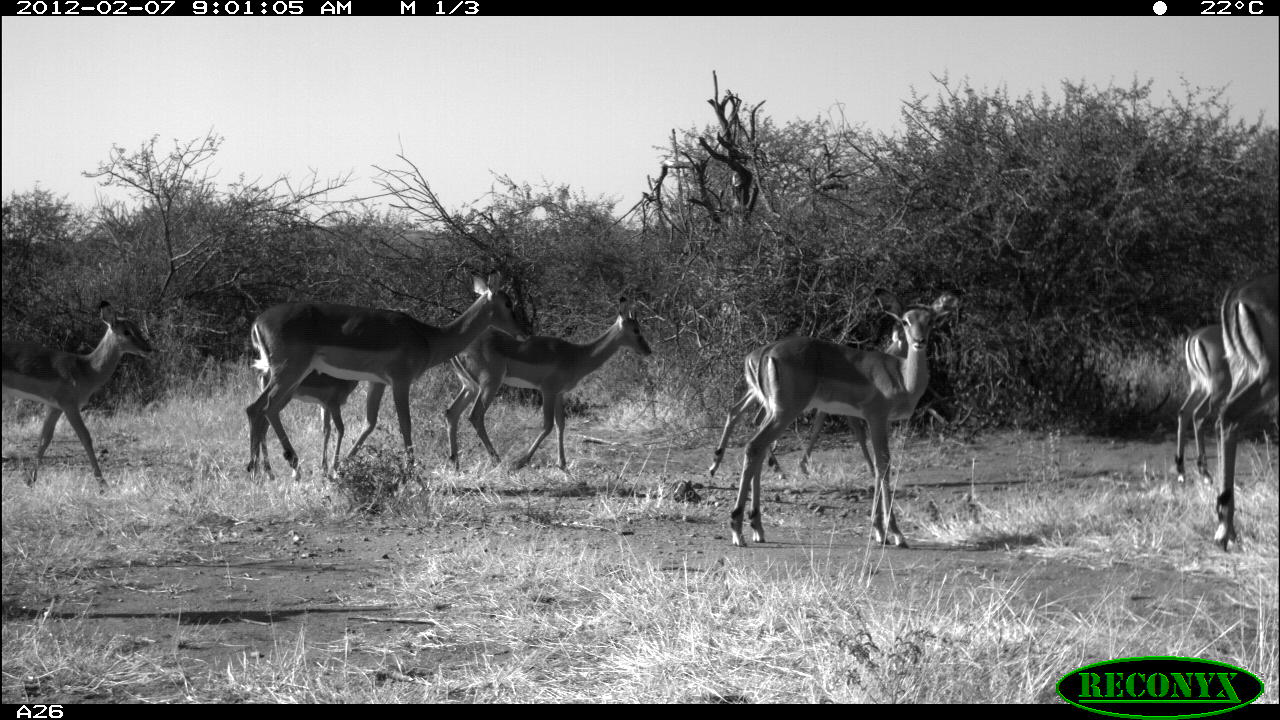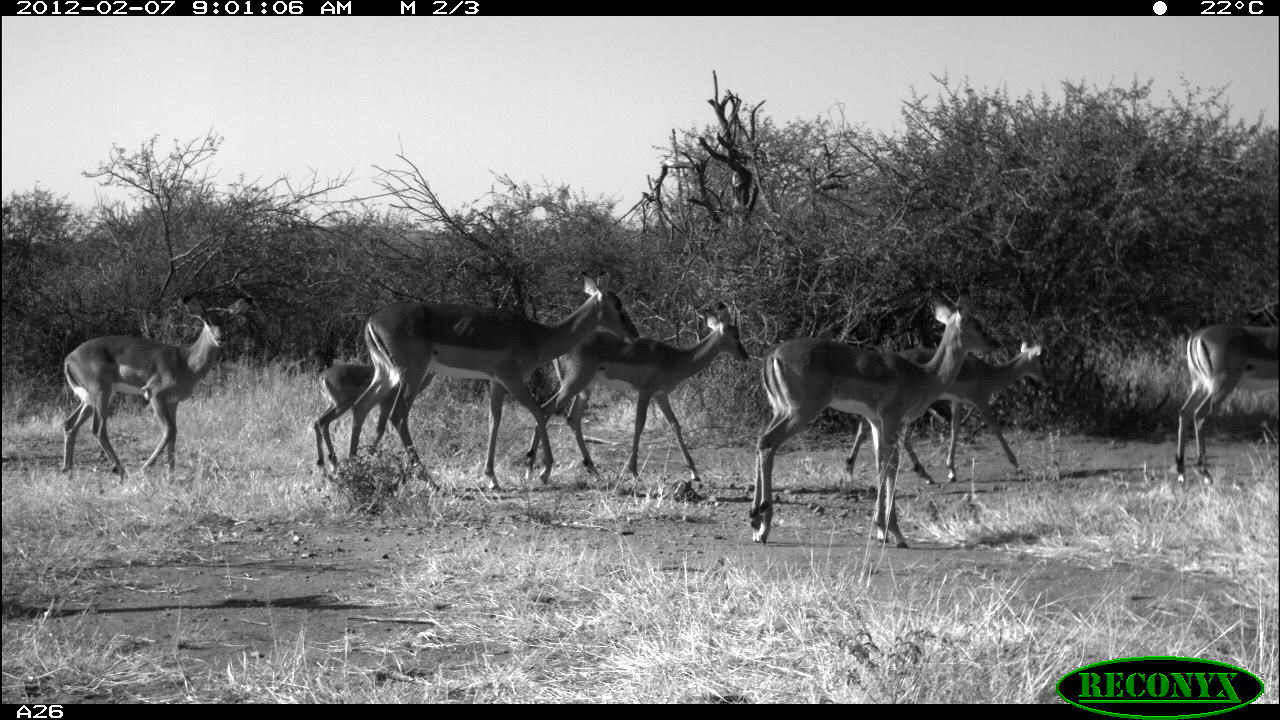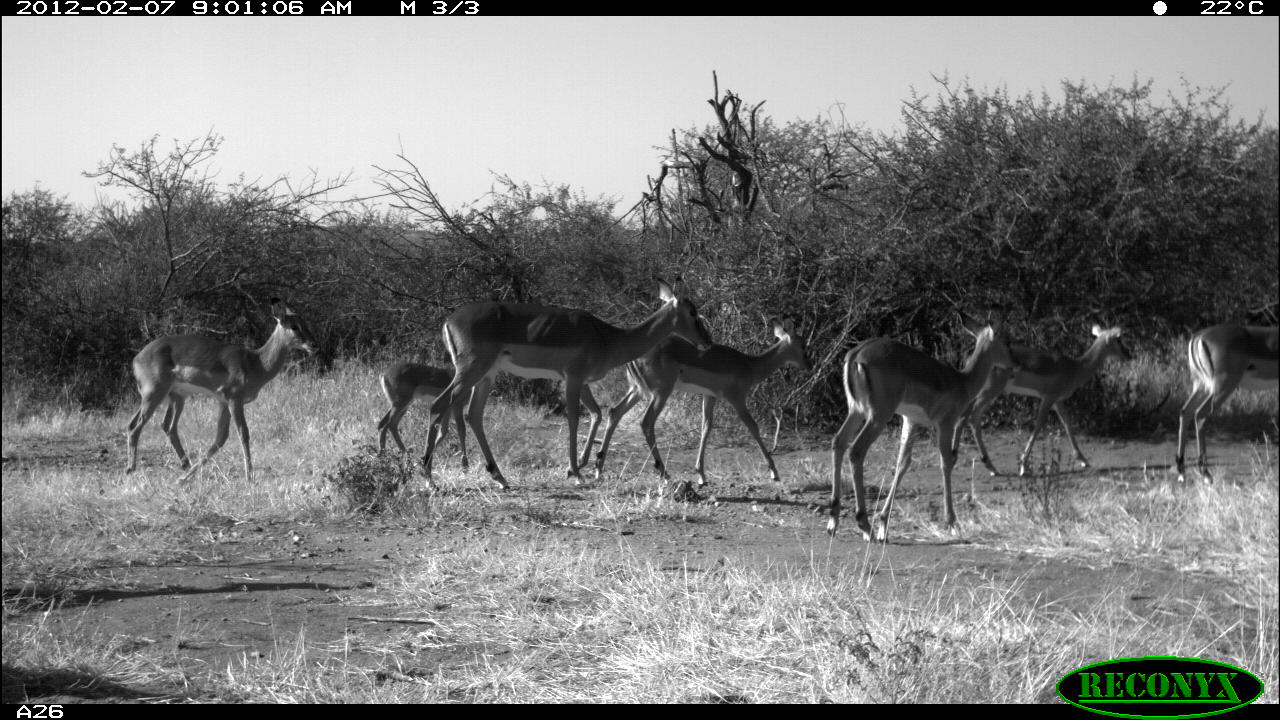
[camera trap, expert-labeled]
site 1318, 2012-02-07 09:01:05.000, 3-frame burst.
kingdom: Animalia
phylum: Chordata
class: Mammalia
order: Artiodactyla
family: Bovidae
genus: Aepyceros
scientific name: Aepyceros melampus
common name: impala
Aepyceros melampus (impala), count 8.